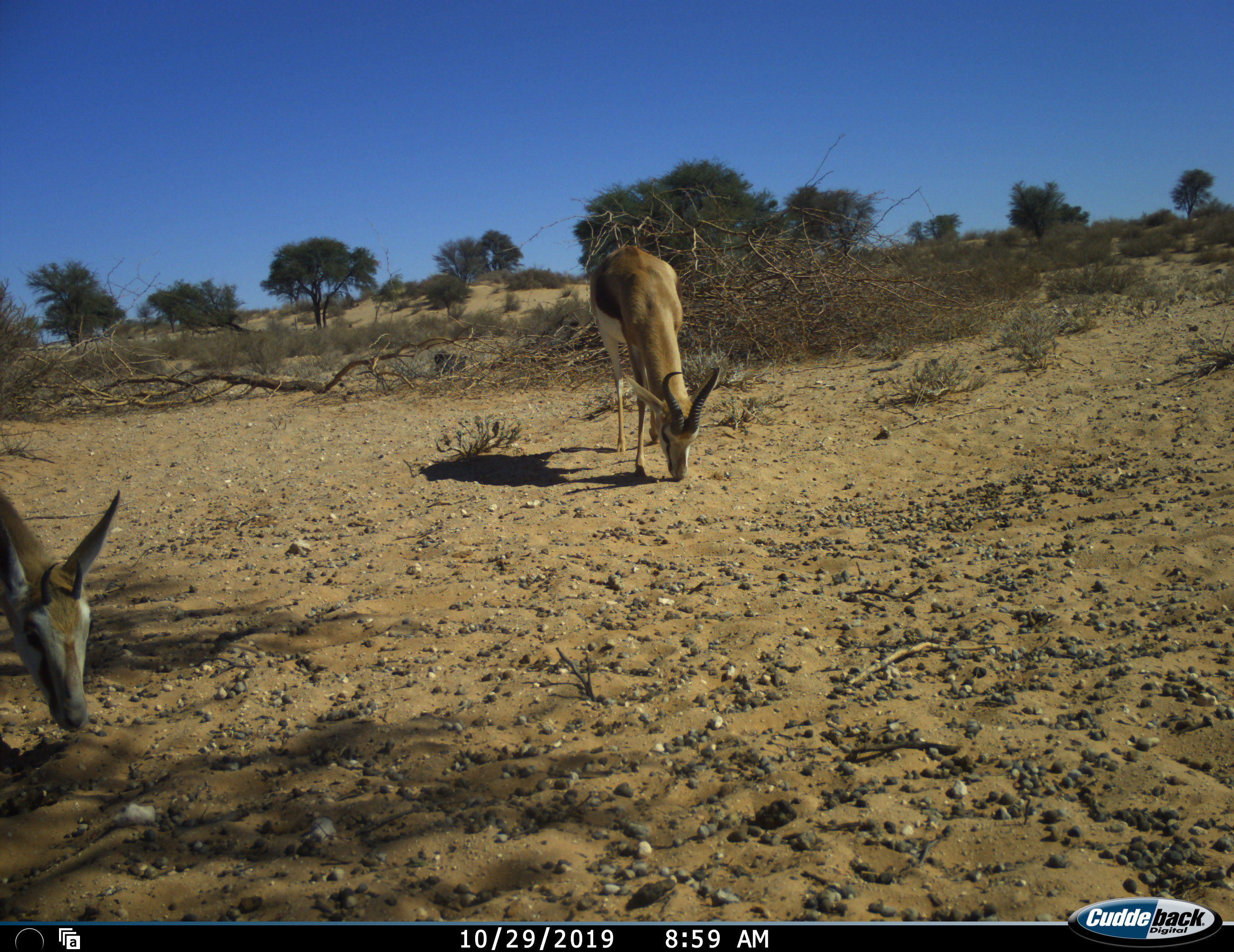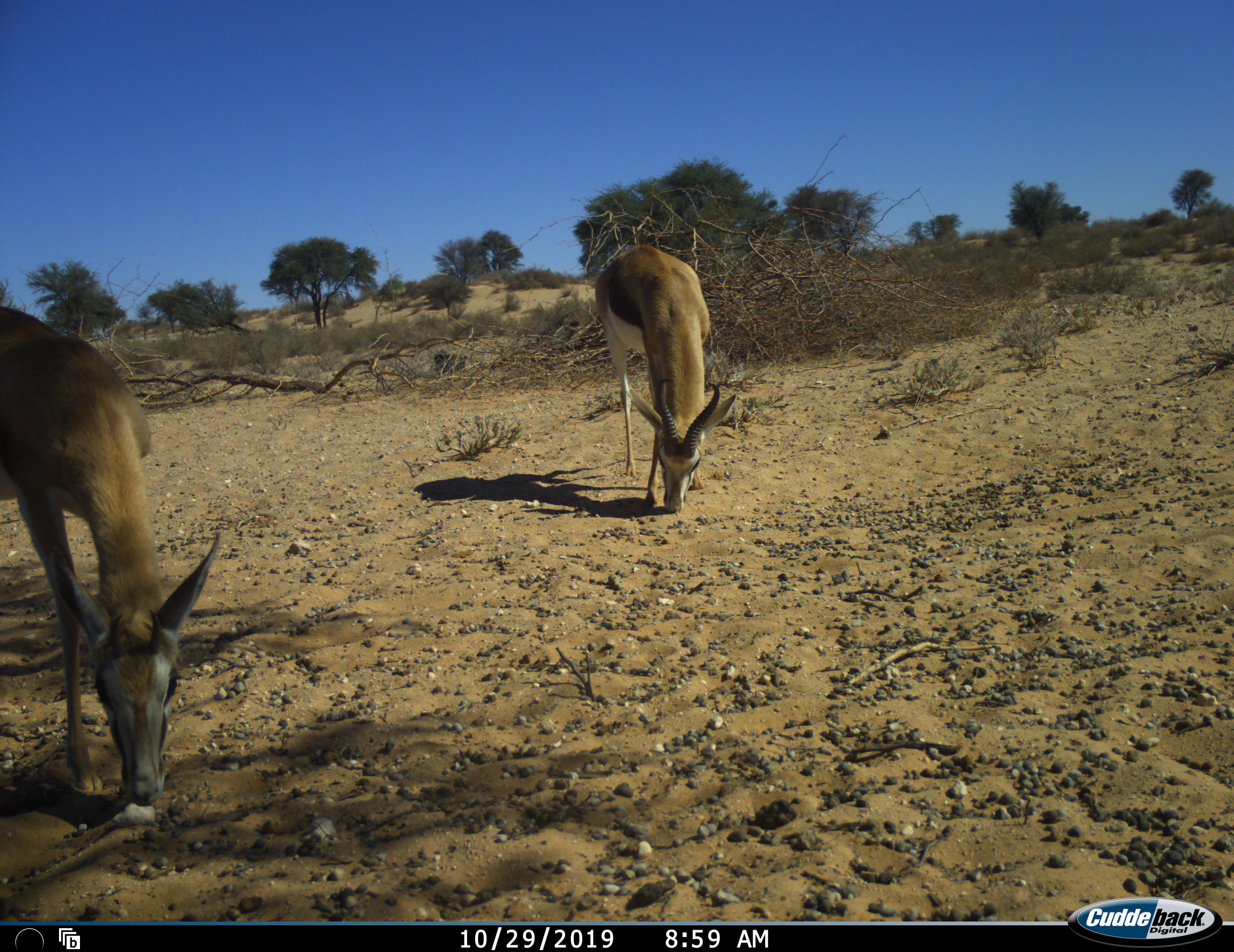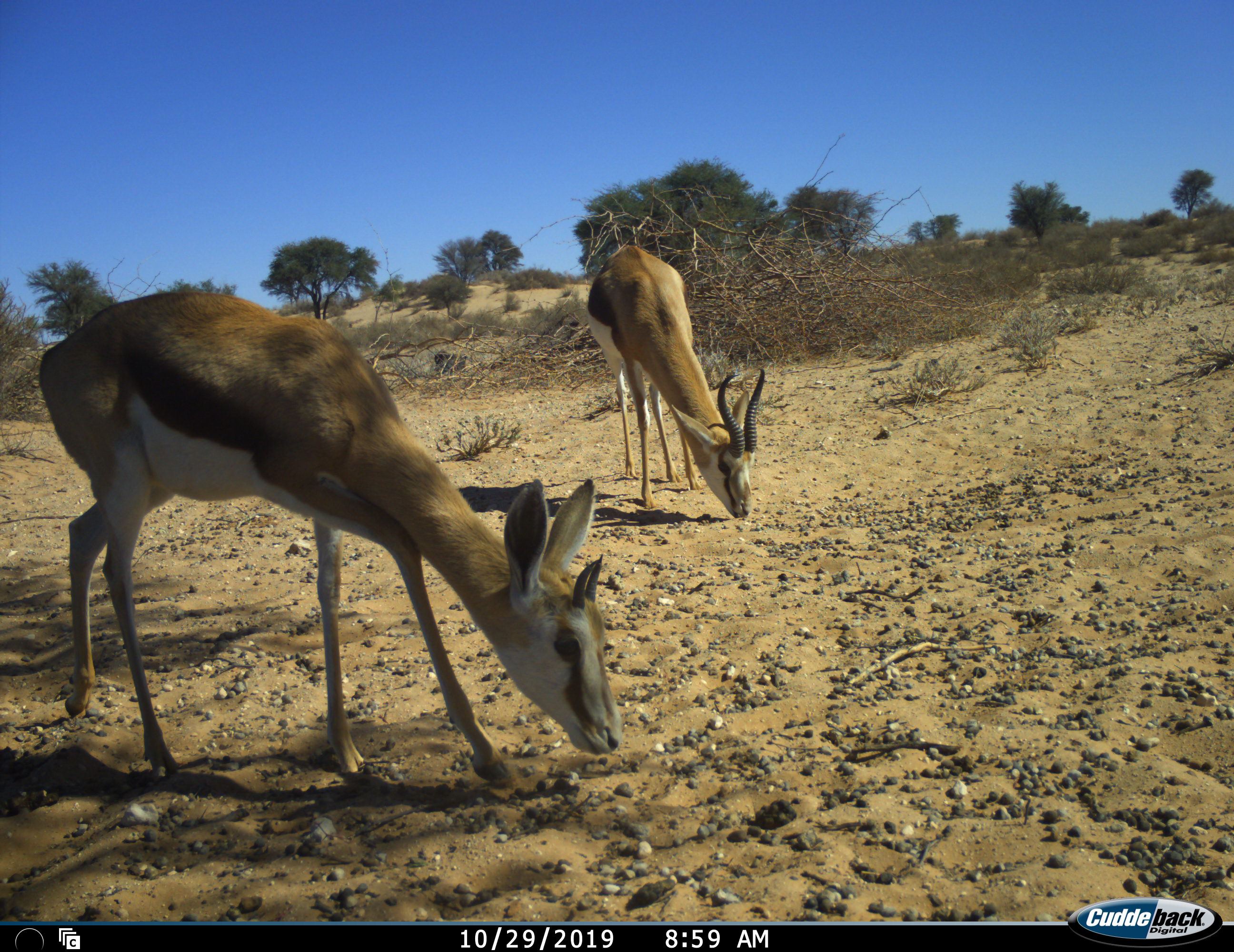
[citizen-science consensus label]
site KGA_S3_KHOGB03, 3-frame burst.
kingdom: Animalia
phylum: Chordata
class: Mammalia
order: Artiodactyla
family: Bovidae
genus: Antidorcas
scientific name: Antidorcas marsupialis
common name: springbok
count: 2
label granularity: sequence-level